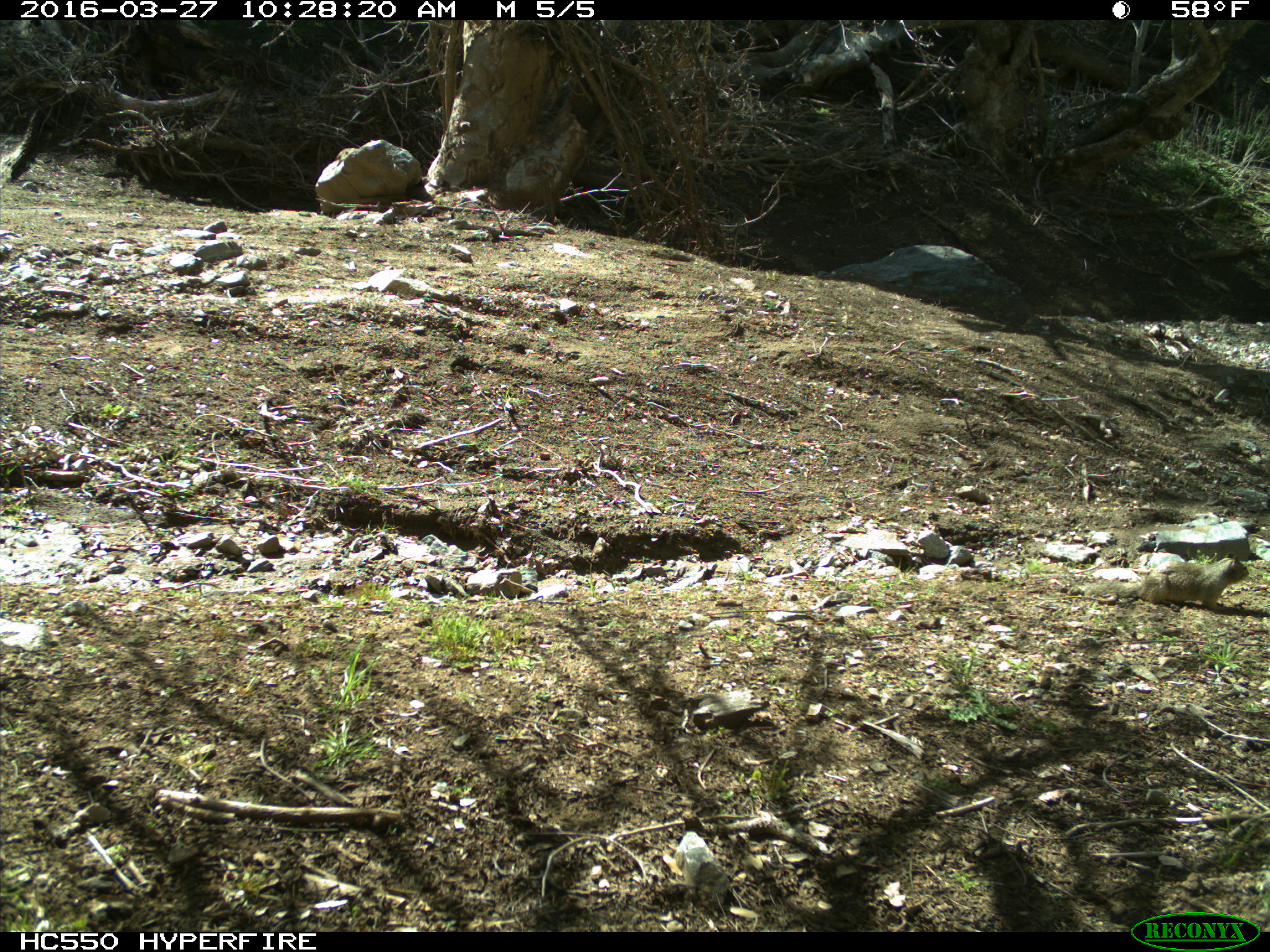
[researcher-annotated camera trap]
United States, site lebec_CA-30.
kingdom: Animalia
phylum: Chordata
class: Mammalia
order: Rodentia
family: Sciuridae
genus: Otospermophilus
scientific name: Otospermophilus beecheyi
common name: california ground squirrel